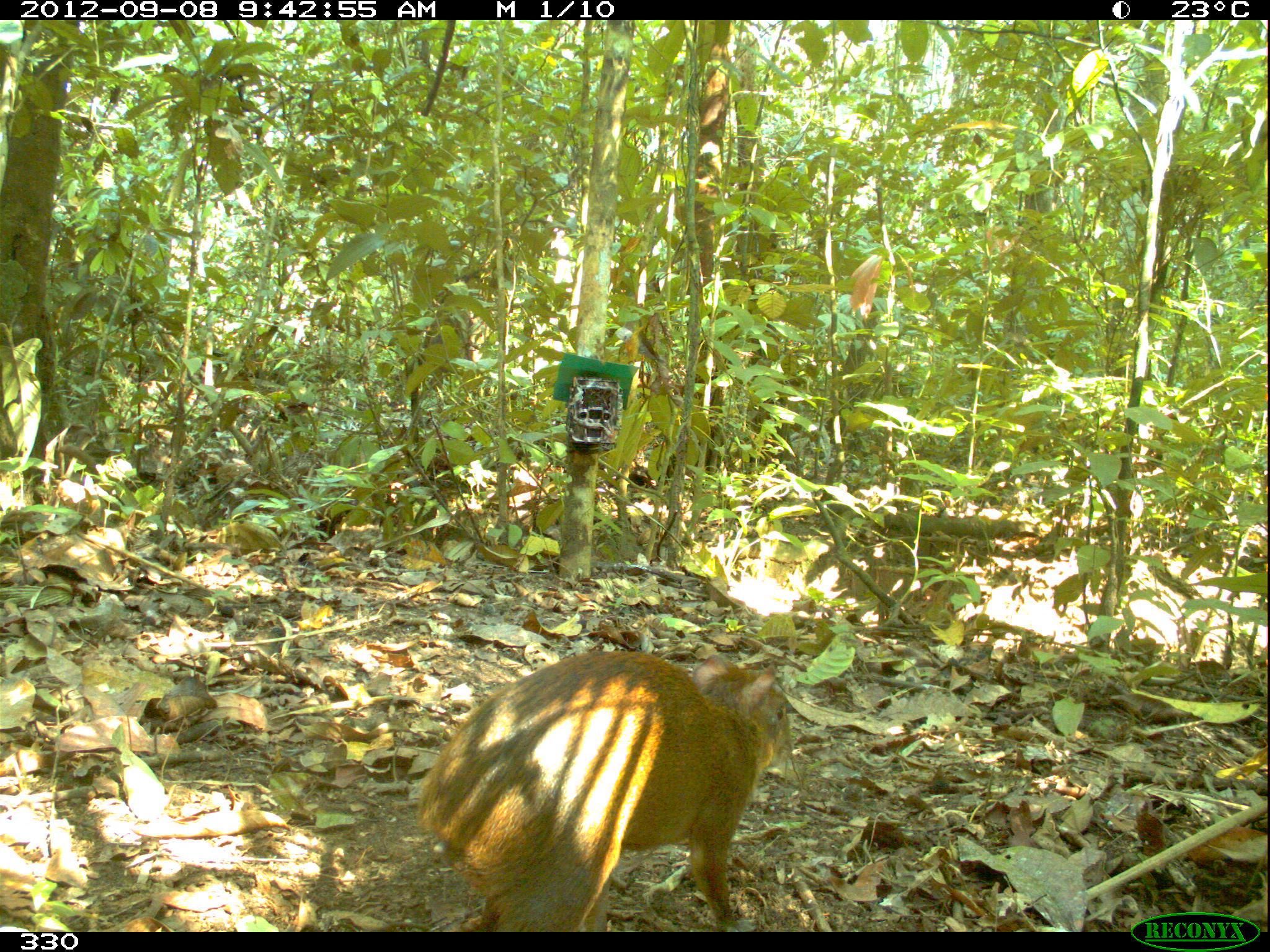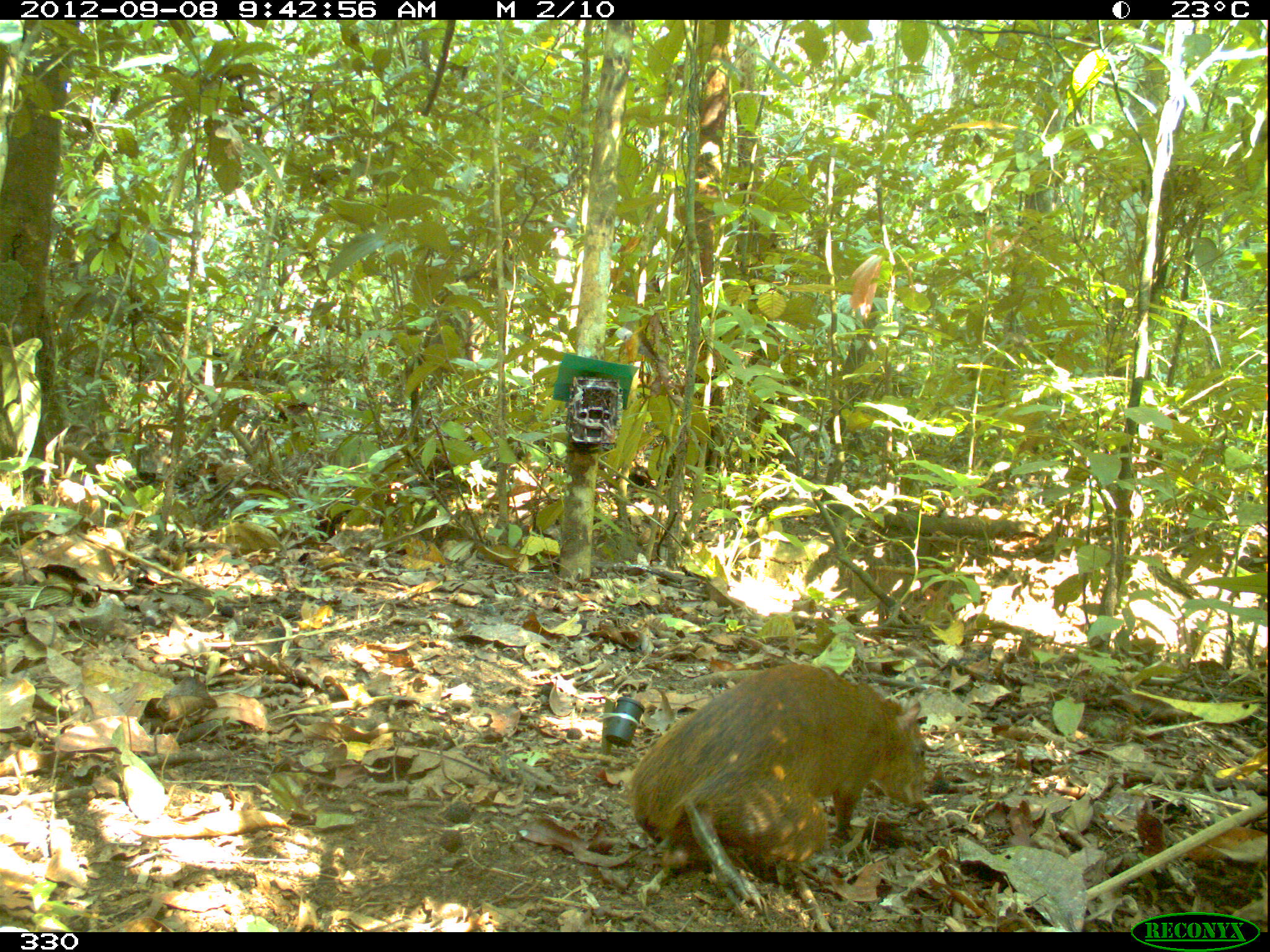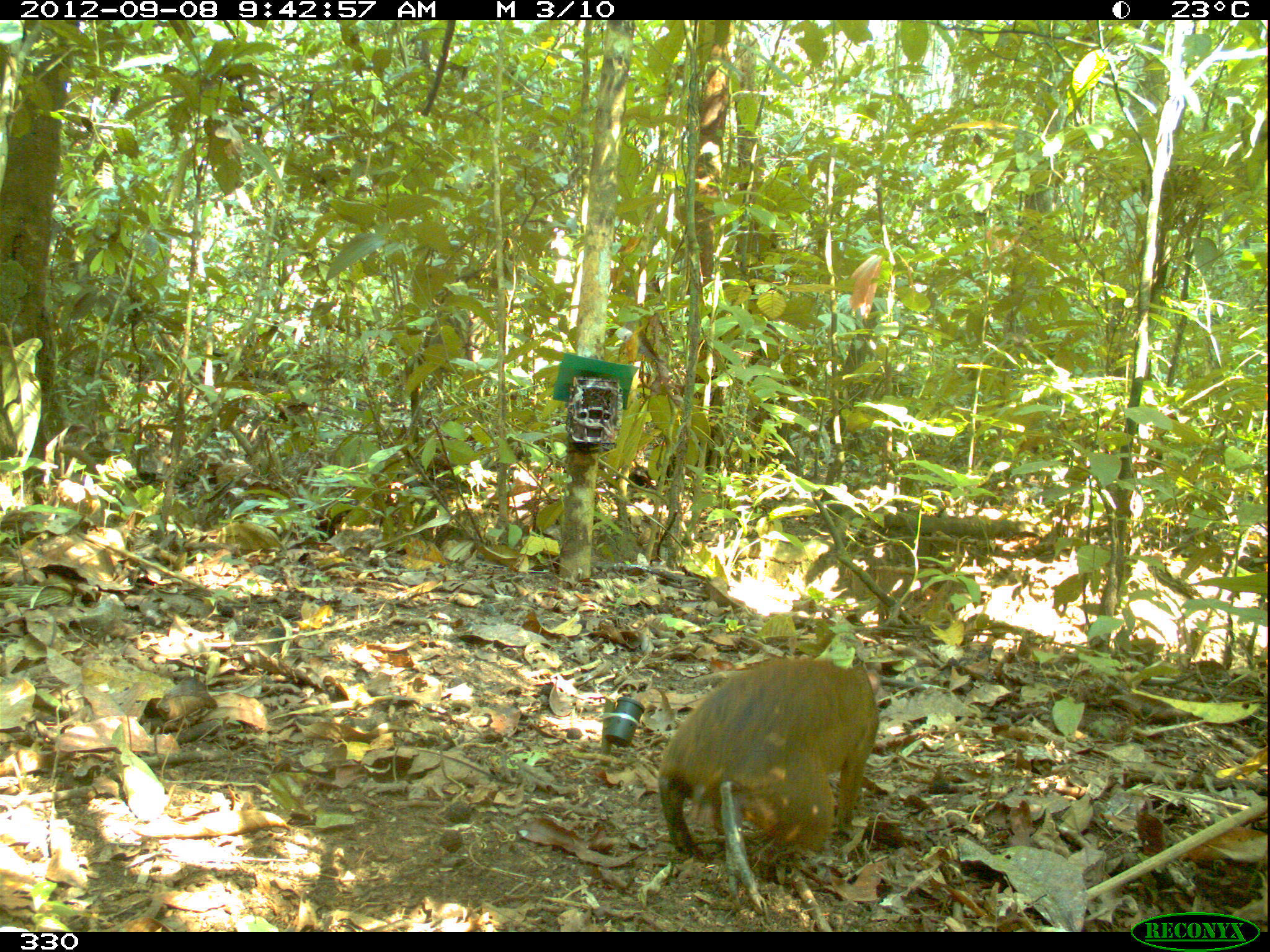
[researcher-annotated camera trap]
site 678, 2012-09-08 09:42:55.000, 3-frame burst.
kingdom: Animalia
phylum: Chordata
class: Mammalia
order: Rodentia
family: Dasyproctidae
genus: Dasyprocta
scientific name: Dasyprocta punctata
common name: central american agouti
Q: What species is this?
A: Dasyprocta punctata (central american agouti).